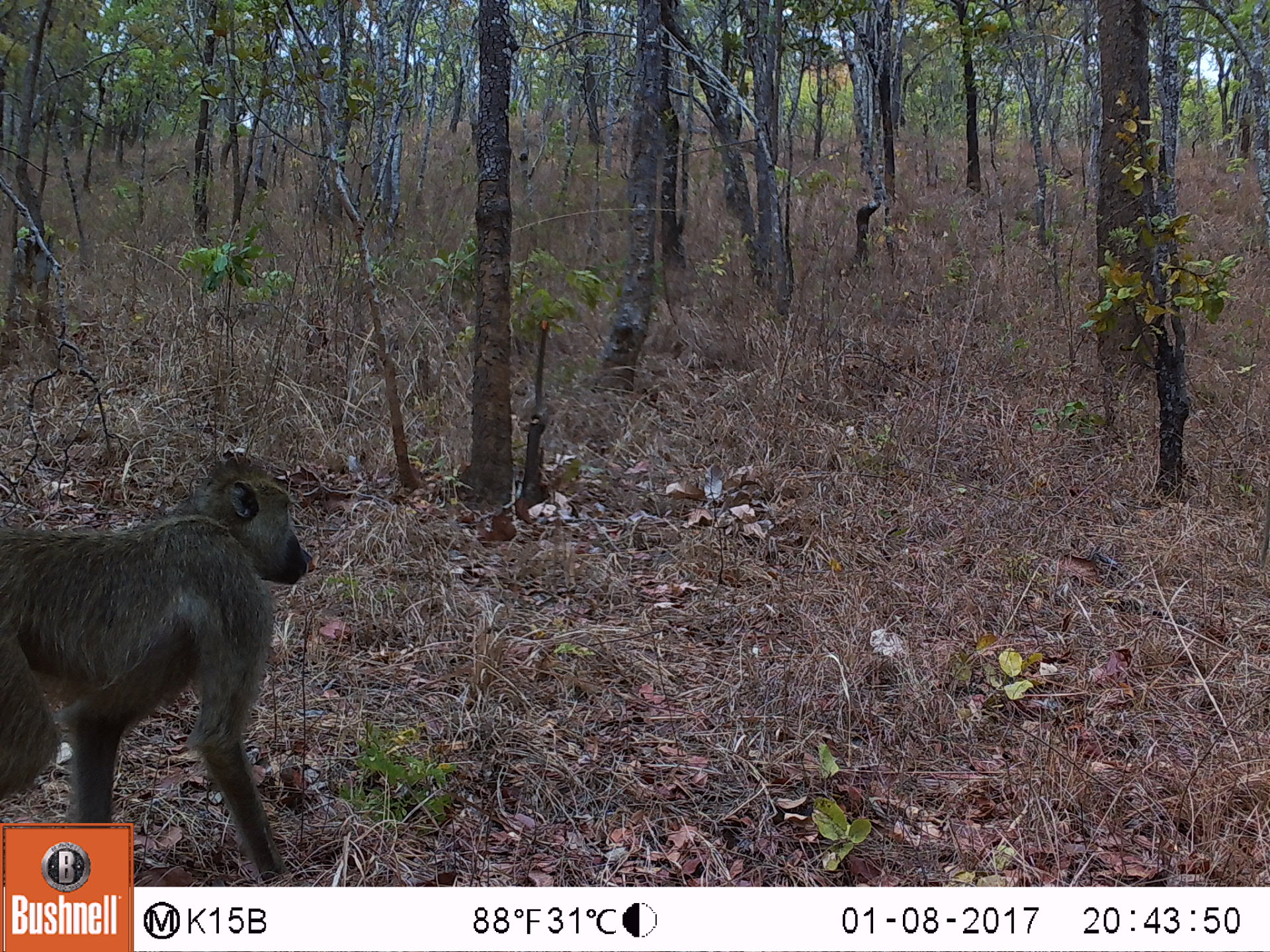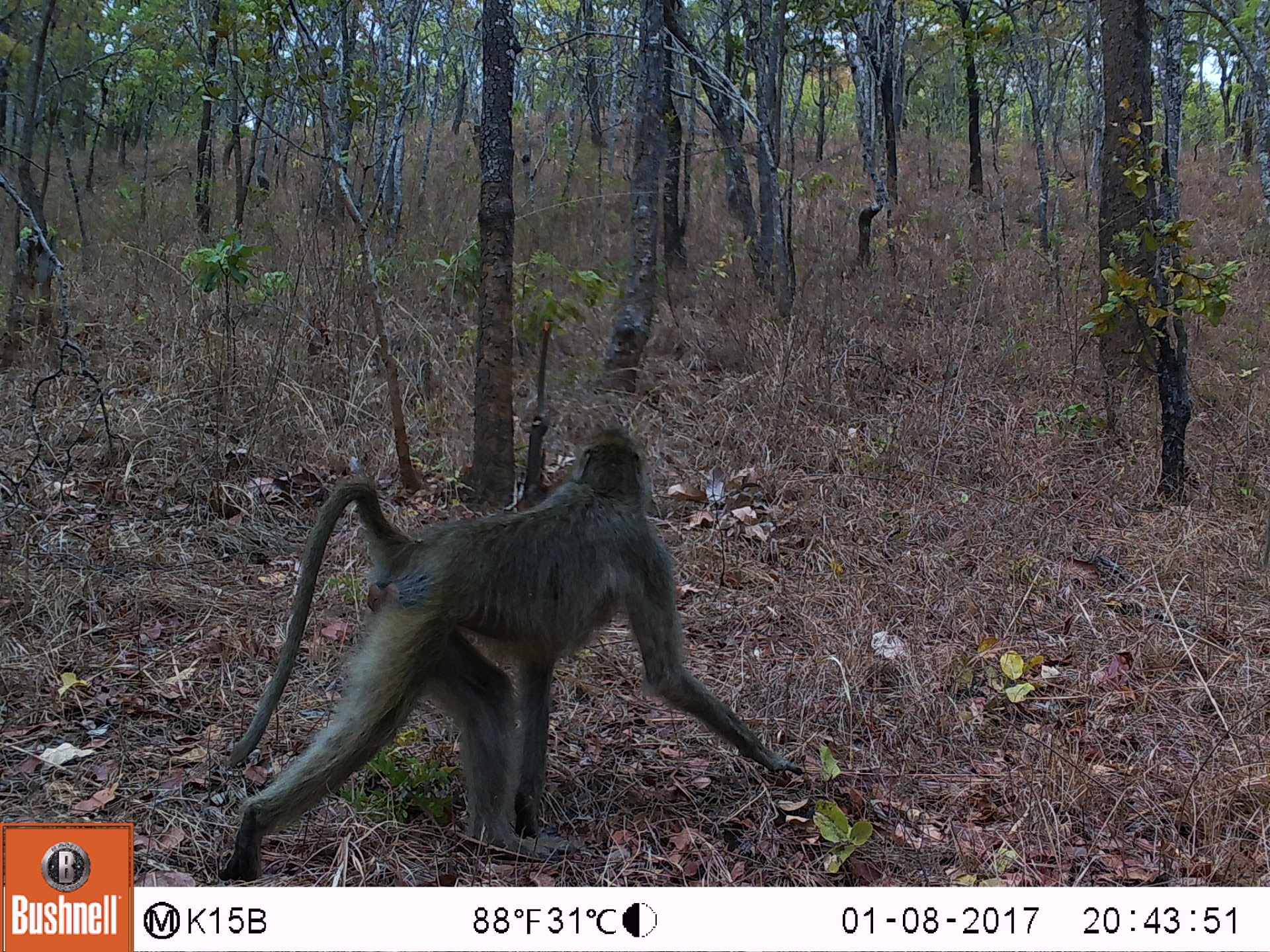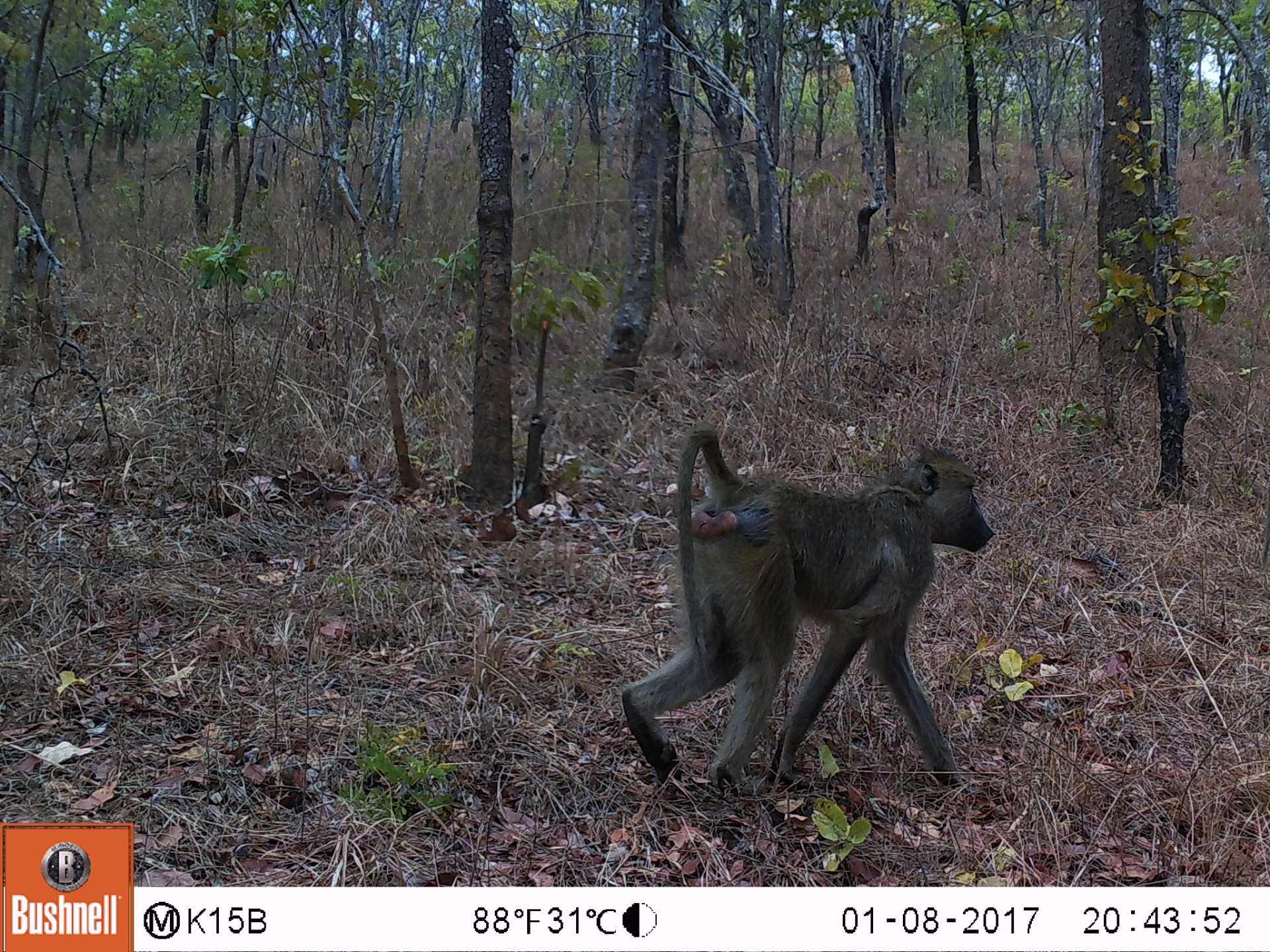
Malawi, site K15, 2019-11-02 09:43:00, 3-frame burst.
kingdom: Animalia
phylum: Chordata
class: Mammalia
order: Primates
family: Cercopithecidae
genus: Papio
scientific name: Papio cynocephalus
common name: yellow baboon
Yellow baboon (Papio cynocephalus), count 1.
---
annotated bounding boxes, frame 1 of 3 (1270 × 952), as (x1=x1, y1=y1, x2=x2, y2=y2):
yellow baboon: (x1=2, y1=456, x2=317, y2=818)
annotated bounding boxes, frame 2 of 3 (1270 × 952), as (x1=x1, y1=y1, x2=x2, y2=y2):
yellow baboon: (x1=204, y1=412, x2=791, y2=880)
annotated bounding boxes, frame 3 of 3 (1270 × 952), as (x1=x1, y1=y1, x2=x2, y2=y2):
yellow baboon: (x1=620, y1=422, x2=993, y2=808)